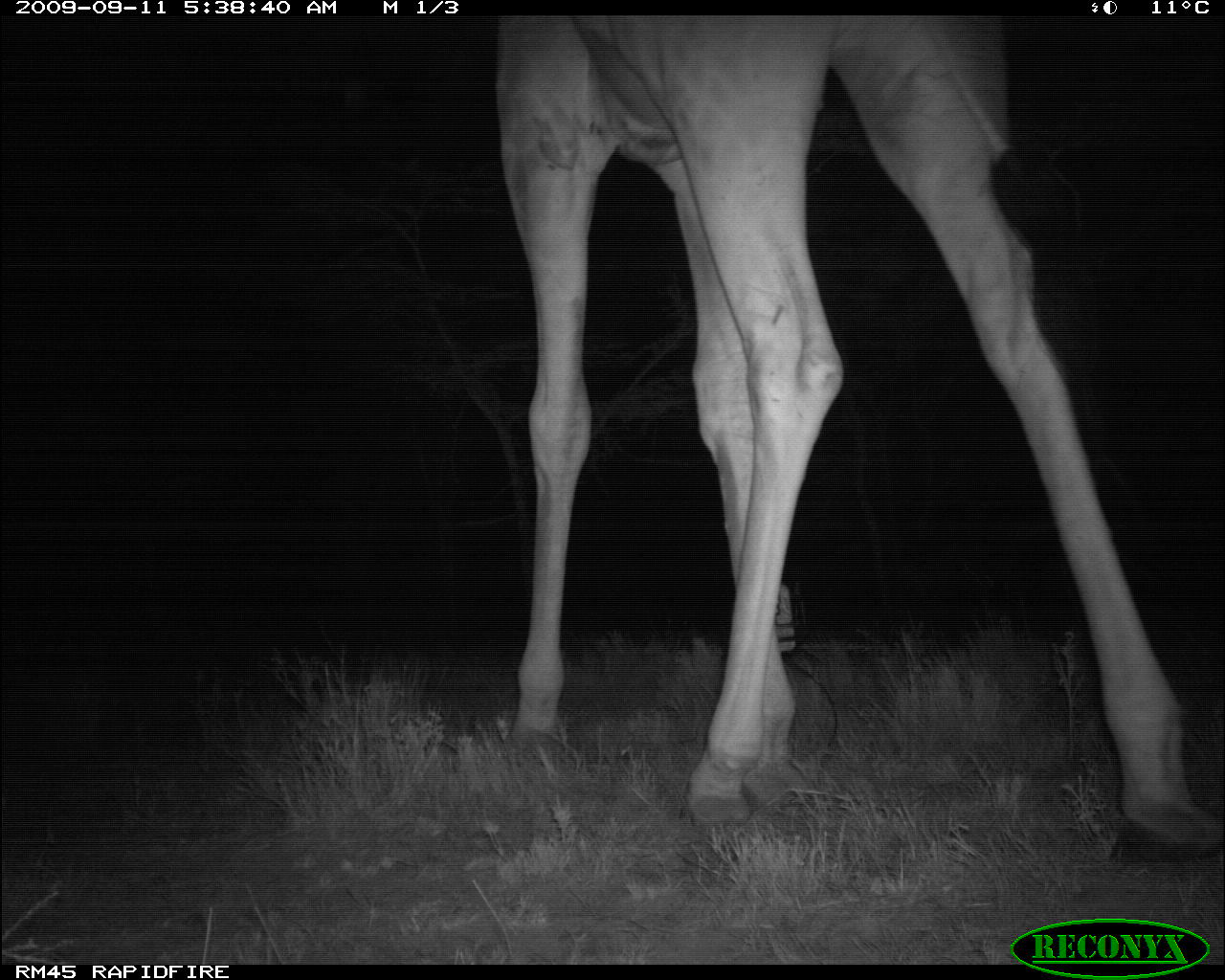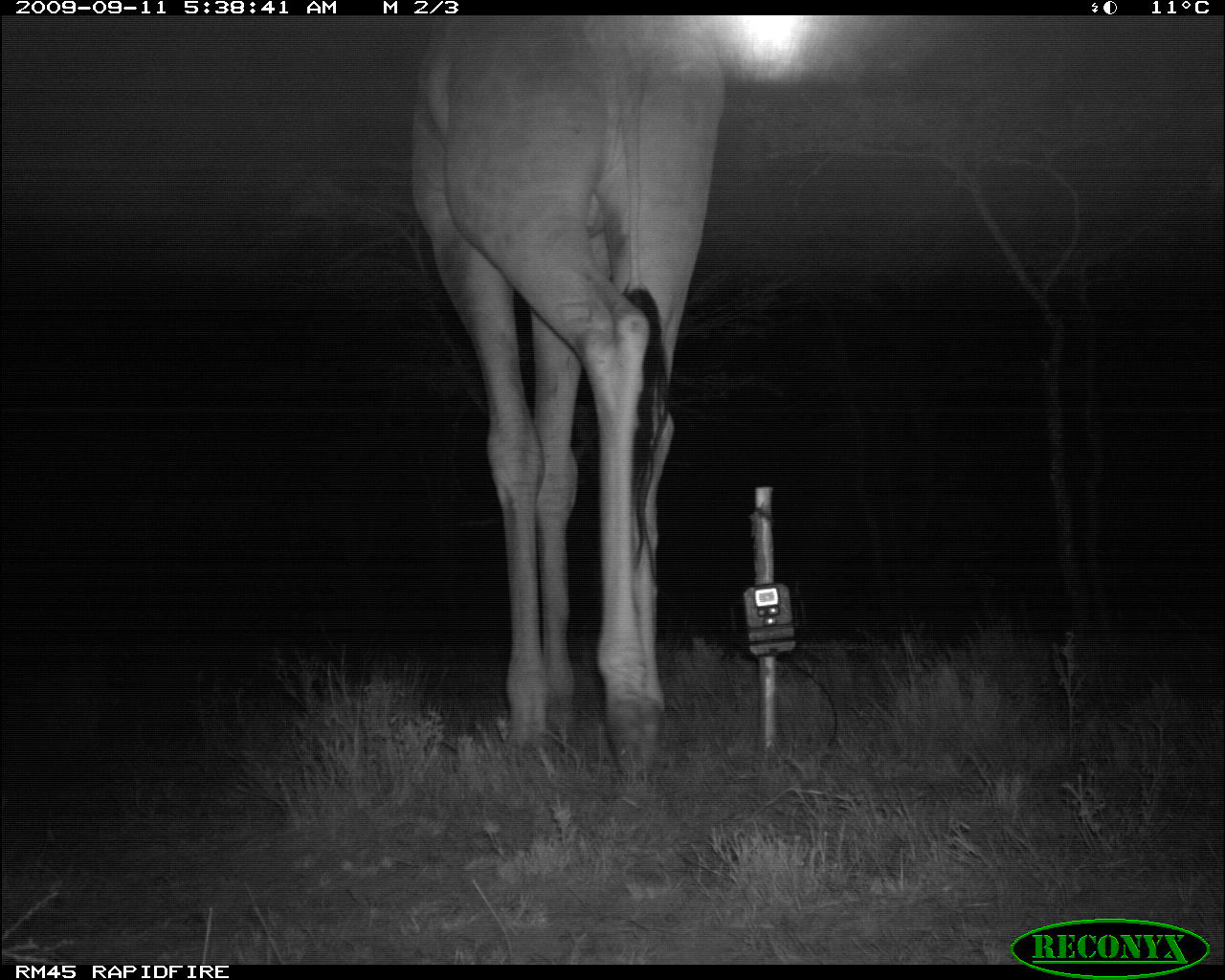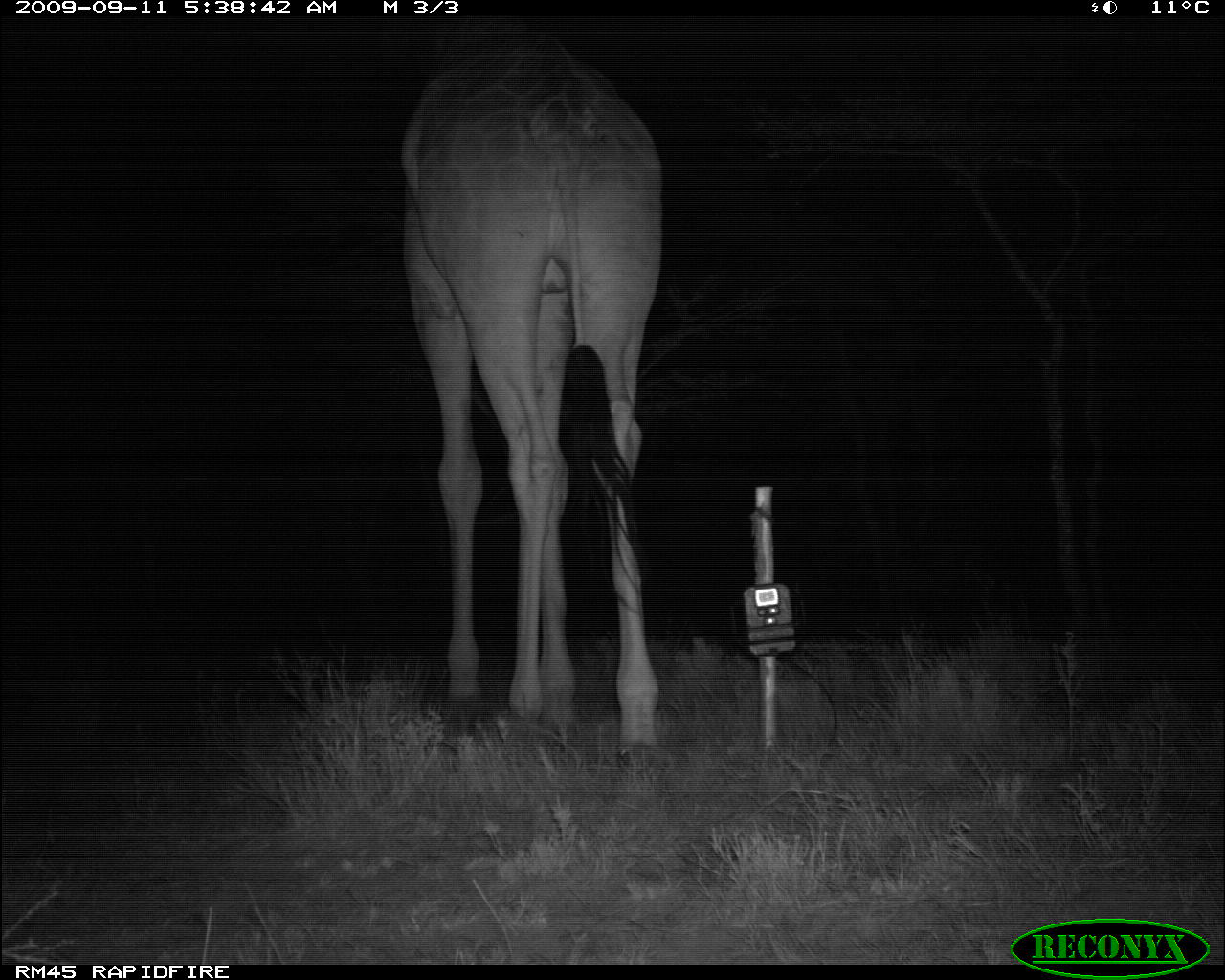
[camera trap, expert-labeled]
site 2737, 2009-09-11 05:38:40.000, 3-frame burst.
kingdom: Animalia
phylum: Chordata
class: Mammalia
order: Artiodactyla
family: Giraffidae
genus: Giraffa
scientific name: Giraffa camelopardalis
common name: giraffe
Giraffa camelopardalis (giraffe), count 1.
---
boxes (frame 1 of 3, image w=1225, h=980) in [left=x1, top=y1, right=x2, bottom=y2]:
giraffa camelopardalis: [left=492, top=15, right=1217, bottom=876]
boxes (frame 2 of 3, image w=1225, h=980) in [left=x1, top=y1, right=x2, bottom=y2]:
giraffa camelopardalis: [left=405, top=15, right=729, bottom=783]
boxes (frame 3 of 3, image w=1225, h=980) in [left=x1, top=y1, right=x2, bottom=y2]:
giraffa camelopardalis: [left=393, top=16, right=675, bottom=777]